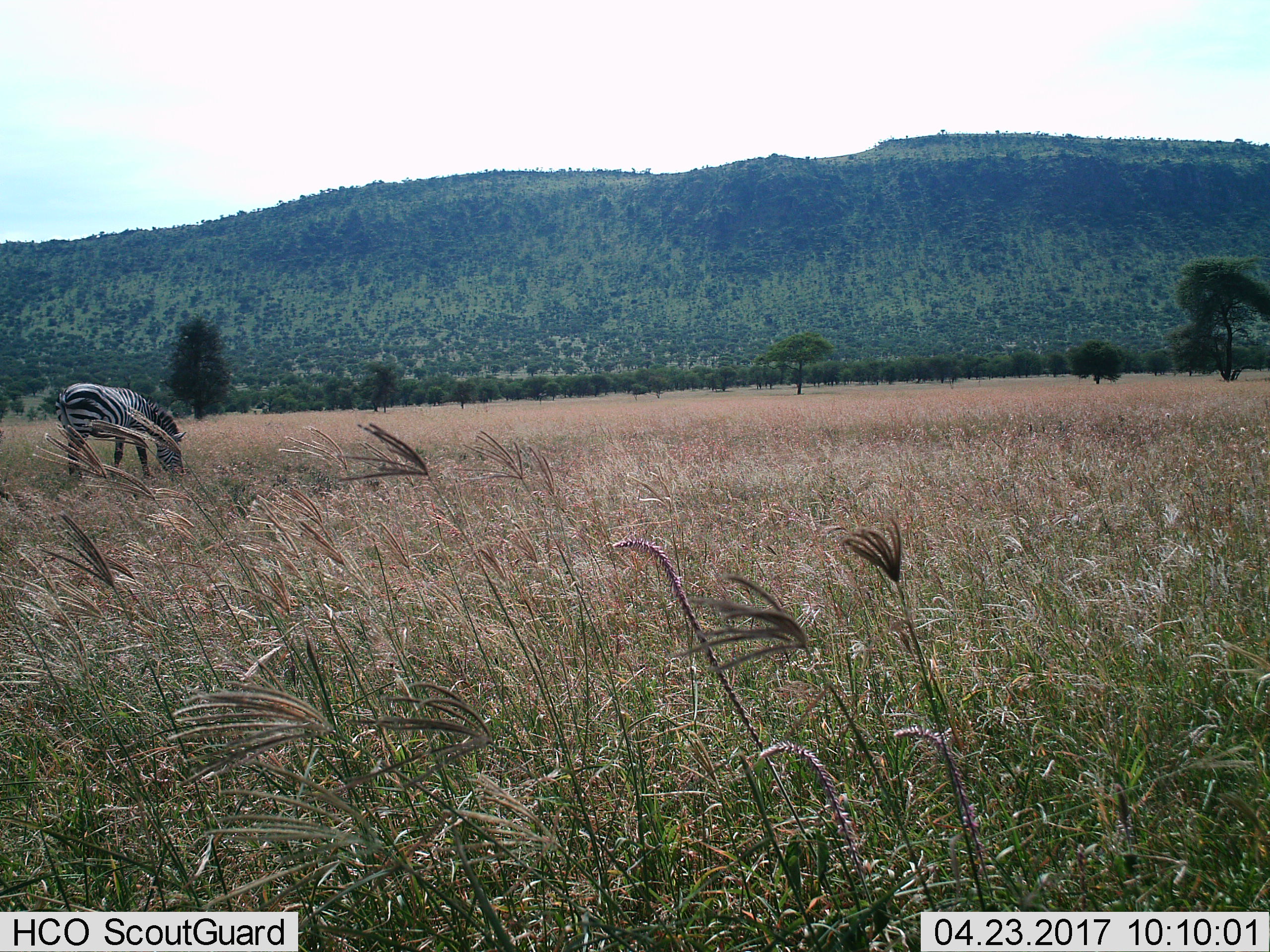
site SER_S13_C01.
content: unidentified animal